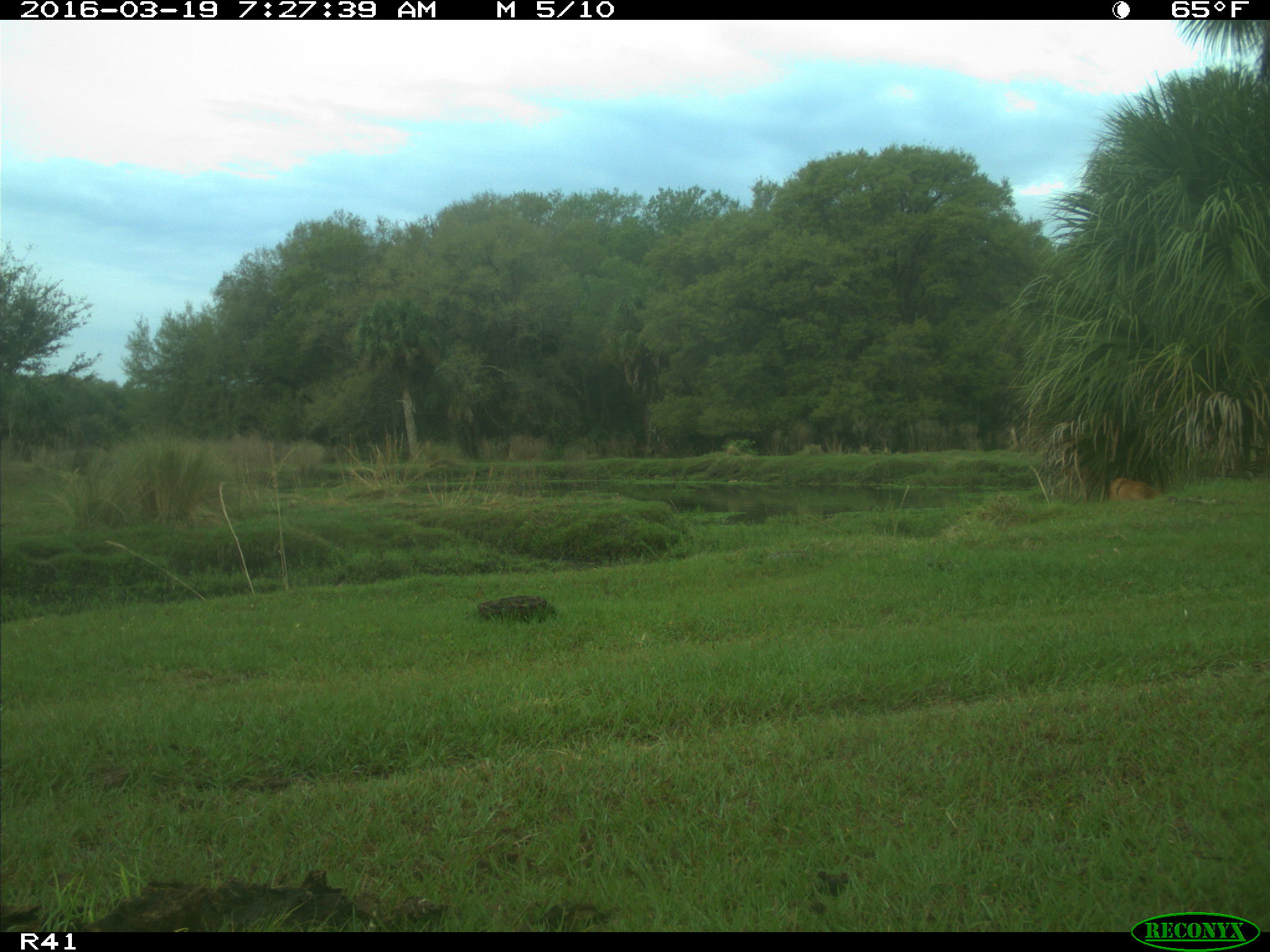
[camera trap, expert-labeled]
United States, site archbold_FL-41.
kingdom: Animalia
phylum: Chordata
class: Mammalia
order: Artiodactyla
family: Bovidae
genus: Bos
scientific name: Bos taurus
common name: domestic cow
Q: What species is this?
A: Bos taurus (domestic cow).